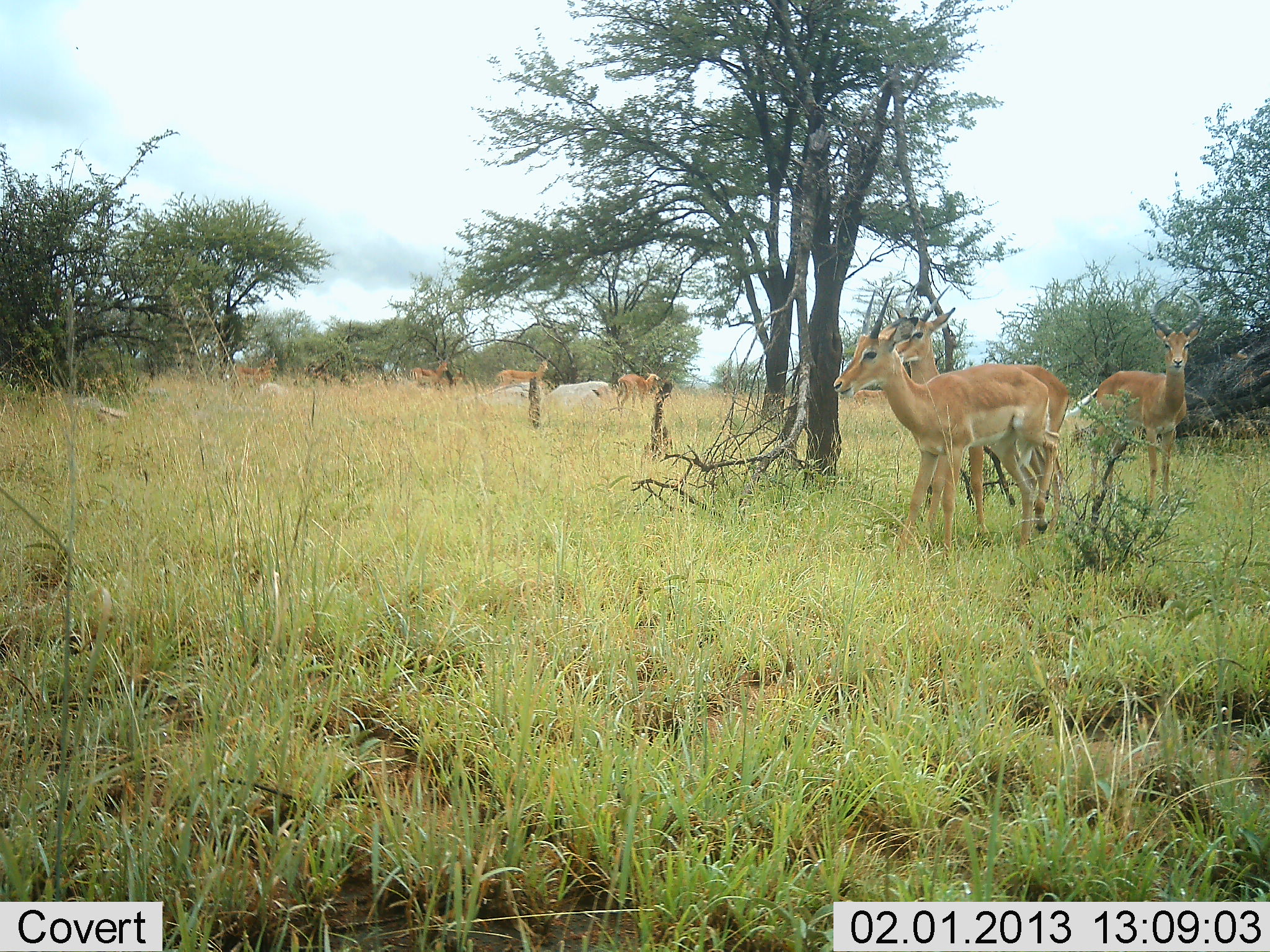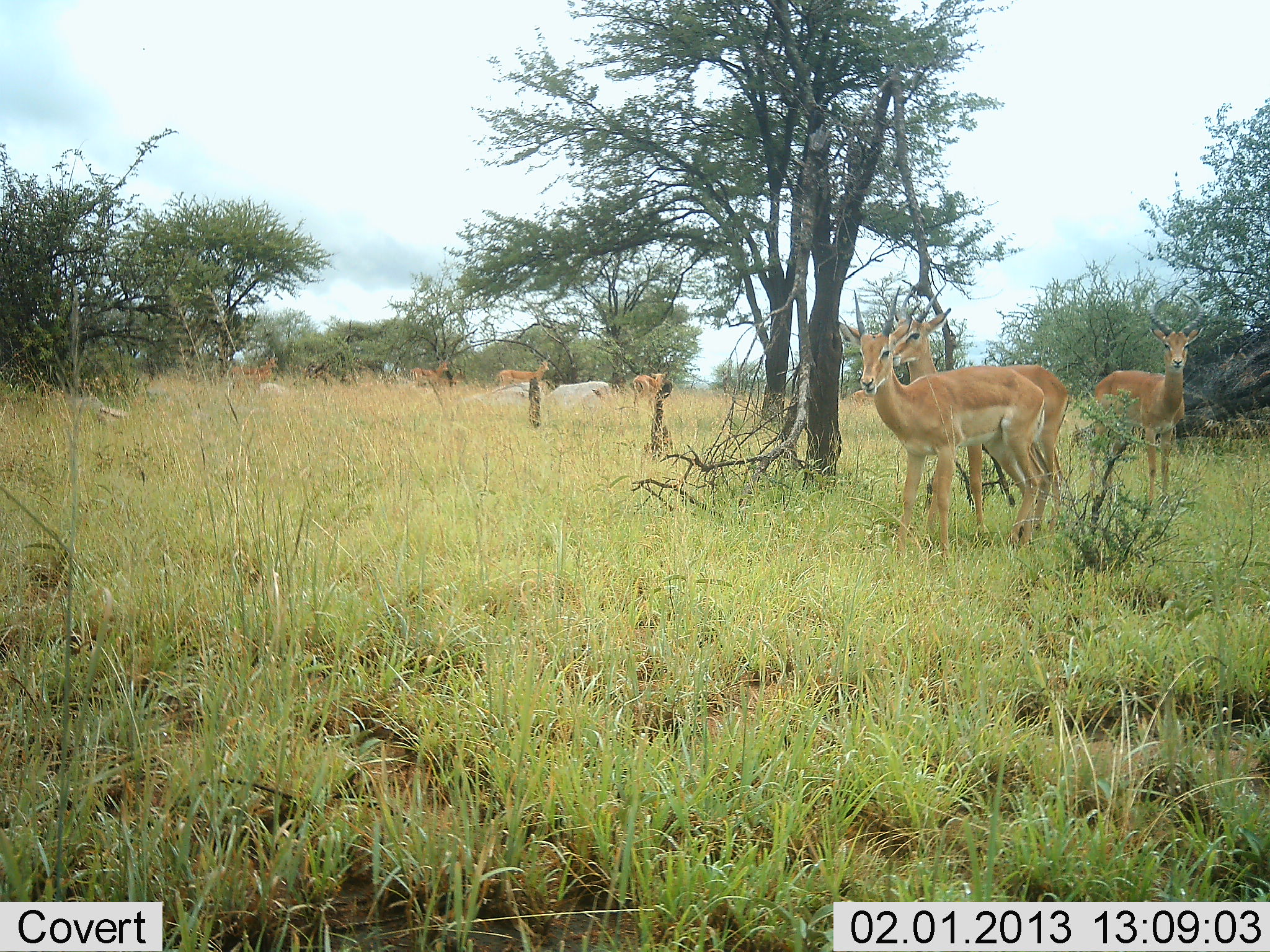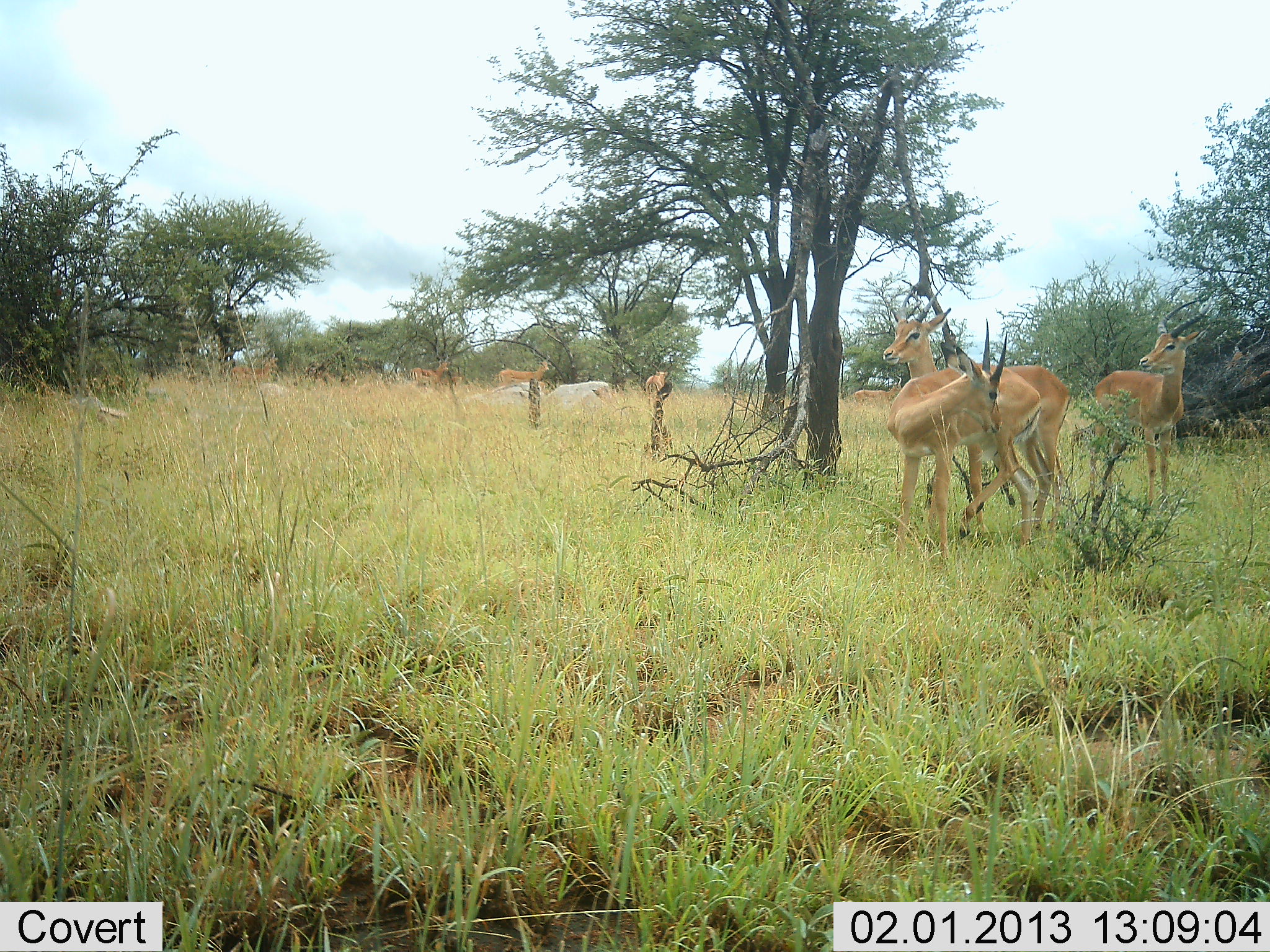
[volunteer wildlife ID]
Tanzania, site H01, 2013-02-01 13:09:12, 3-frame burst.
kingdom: Animalia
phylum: Chordata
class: Mammalia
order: Artiodactyla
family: Bovidae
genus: Nanger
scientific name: Nanger granti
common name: grant's gazelle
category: gazellegrants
Gazellegrants (grant's gazelle) (Nanger granti), count 7. Behavior (volunteer vote fractions): standing 96%, resting 4%, moving 36%, interacting 4%. Young present (vote fraction): 0%. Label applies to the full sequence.